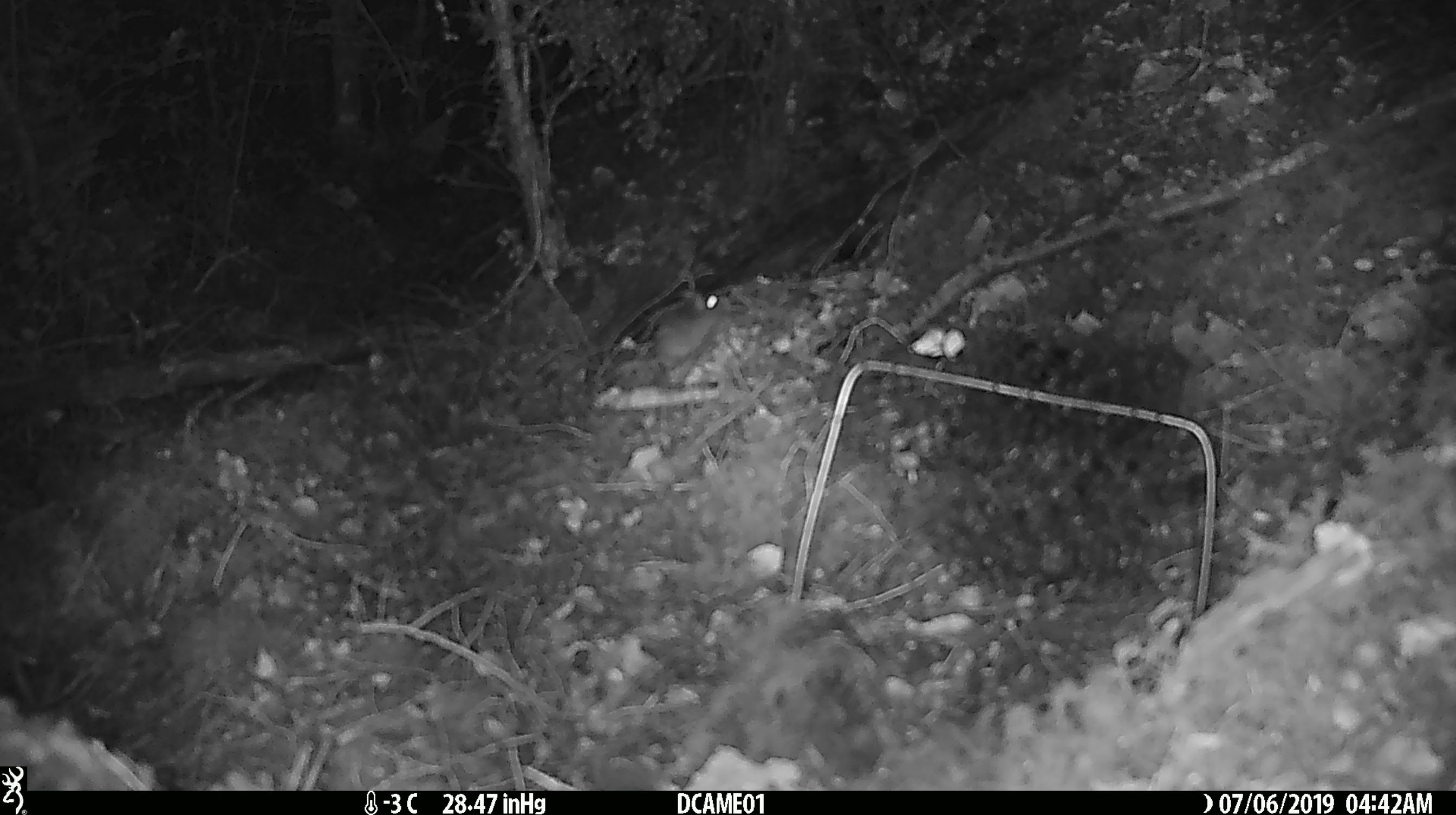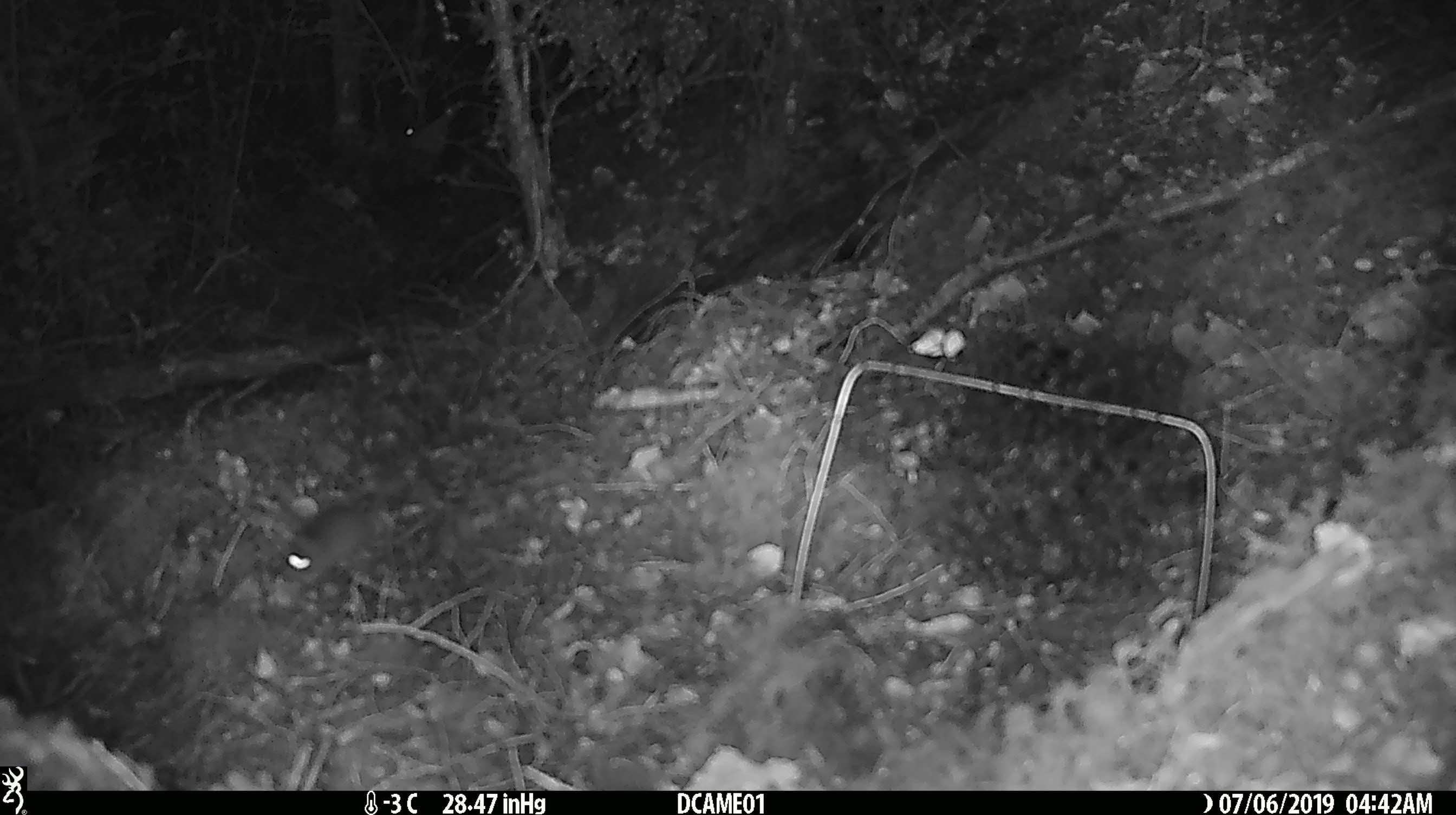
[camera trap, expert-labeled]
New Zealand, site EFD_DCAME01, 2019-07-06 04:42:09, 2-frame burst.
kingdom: Animalia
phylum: Chordata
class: Mammalia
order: Rodentia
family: Muridae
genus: Mus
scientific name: Mus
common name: mouse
Mouse (Mus).